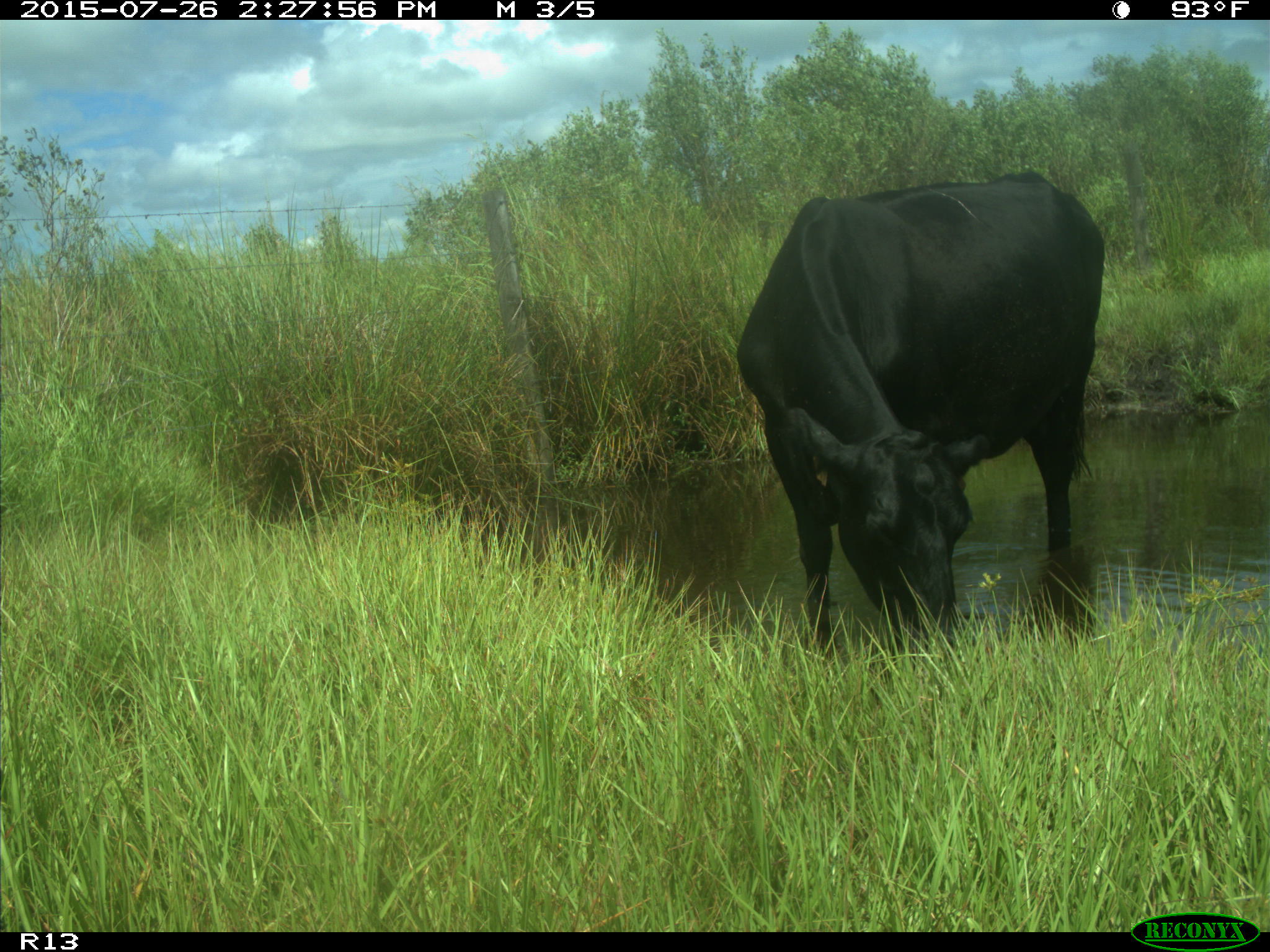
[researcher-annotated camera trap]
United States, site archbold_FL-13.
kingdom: Animalia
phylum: Chordata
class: Mammalia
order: Artiodactyla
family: Bovidae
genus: Bos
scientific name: Bos taurus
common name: domestic cow